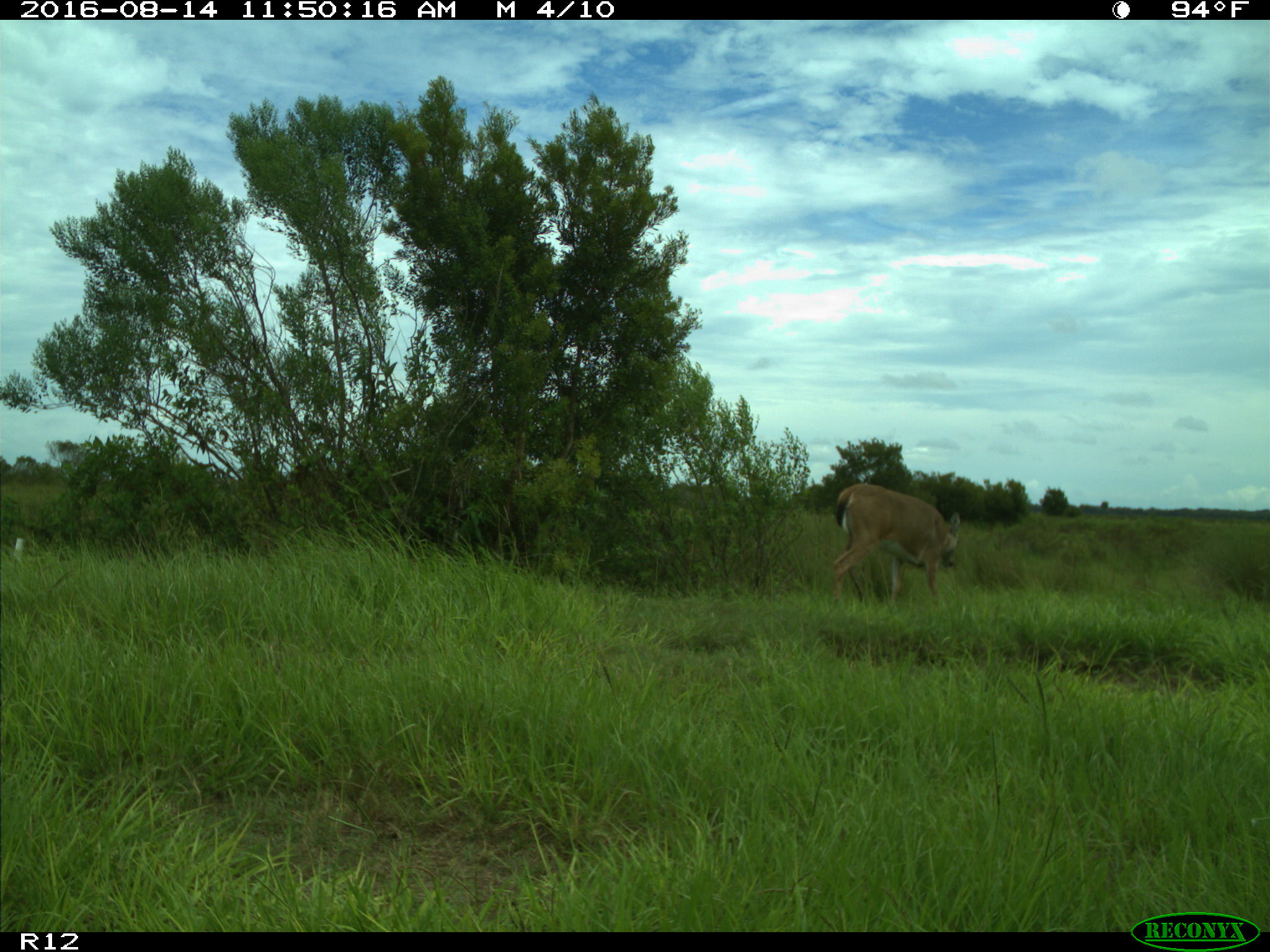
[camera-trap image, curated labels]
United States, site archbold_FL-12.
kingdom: Animalia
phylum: Chordata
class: Mammalia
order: Artiodactyla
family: Cervidae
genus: Odocoileus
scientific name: Odocoileus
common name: deer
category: unidentified deer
Unidentified deer (deer) (Odocoileus).